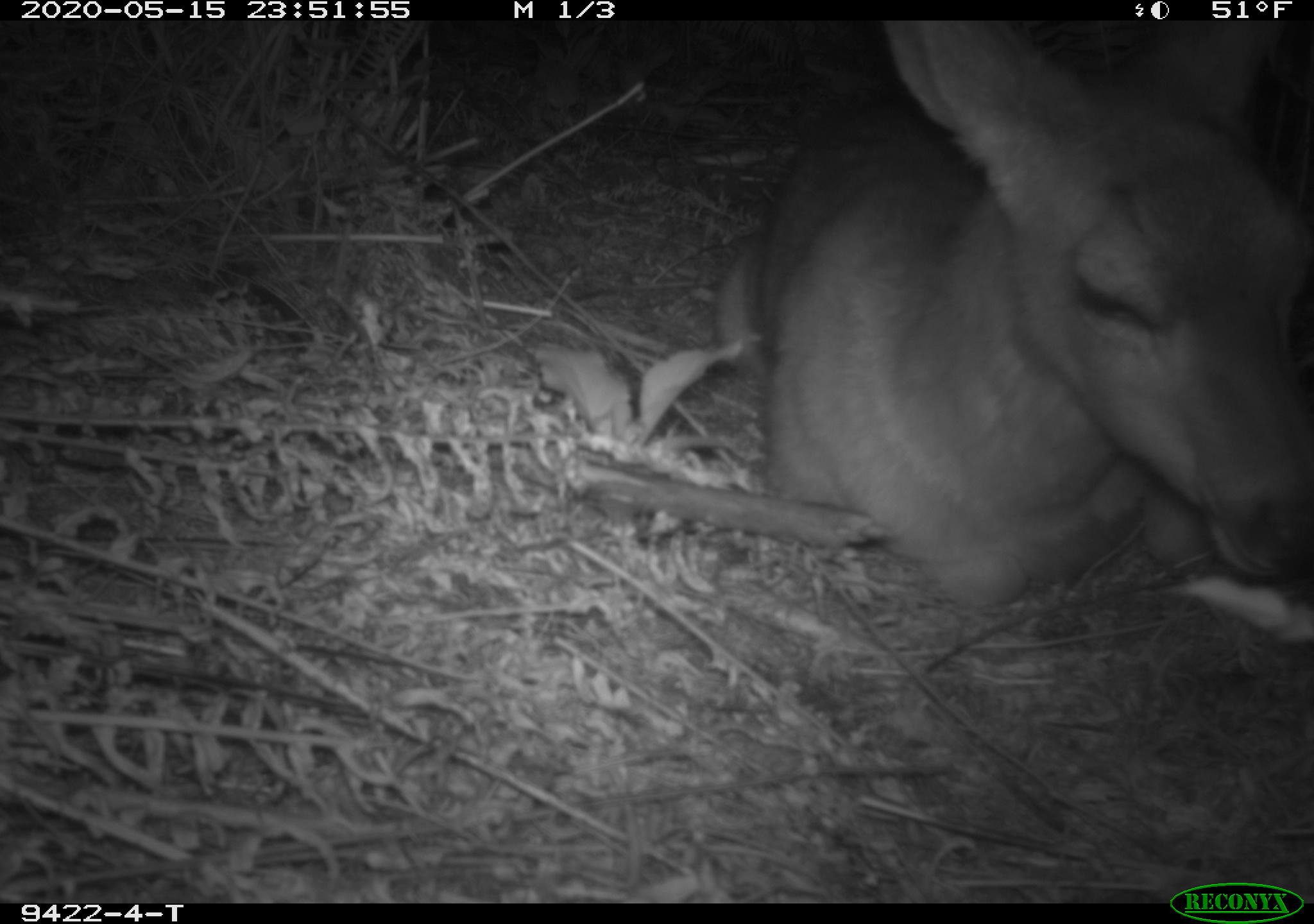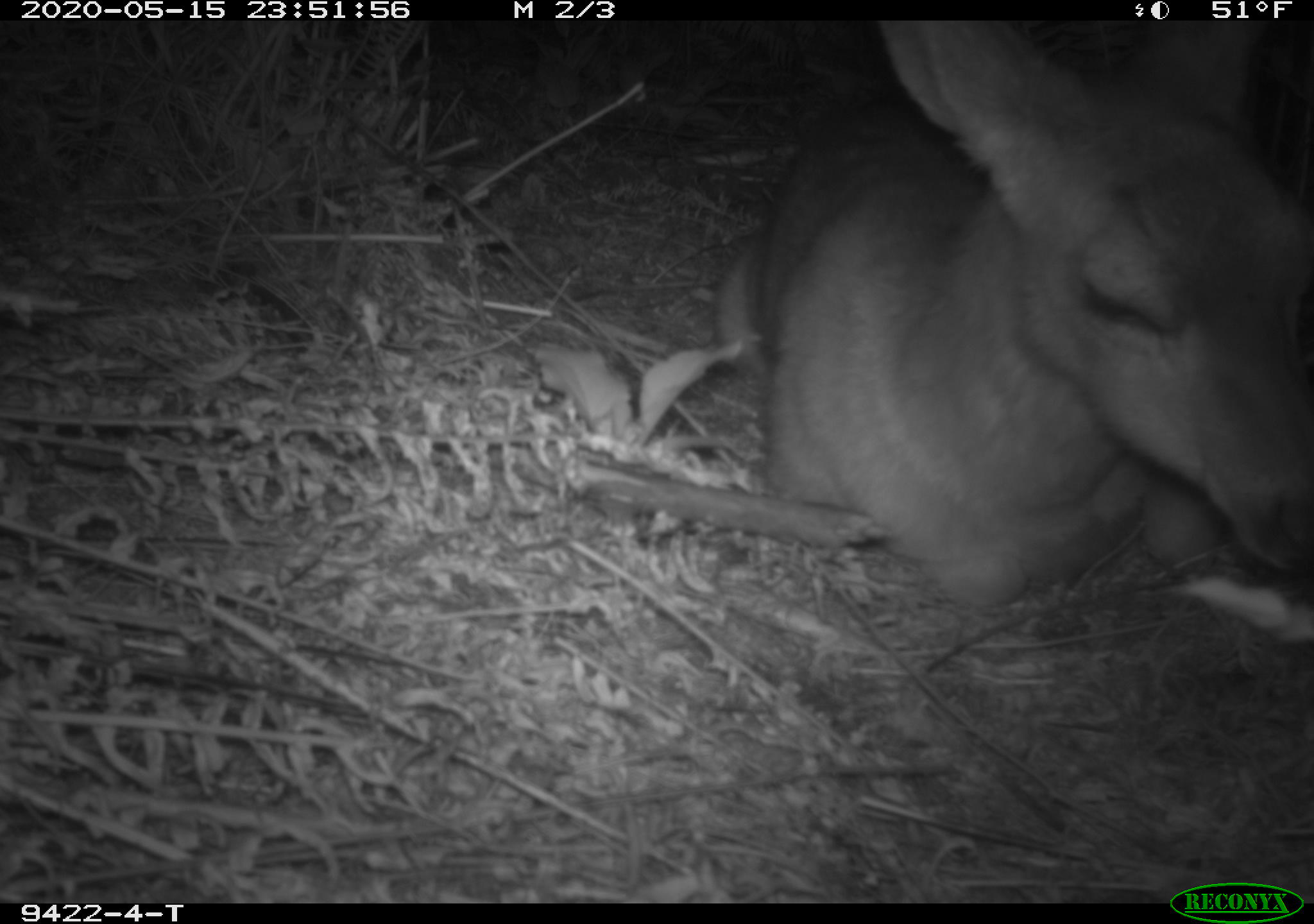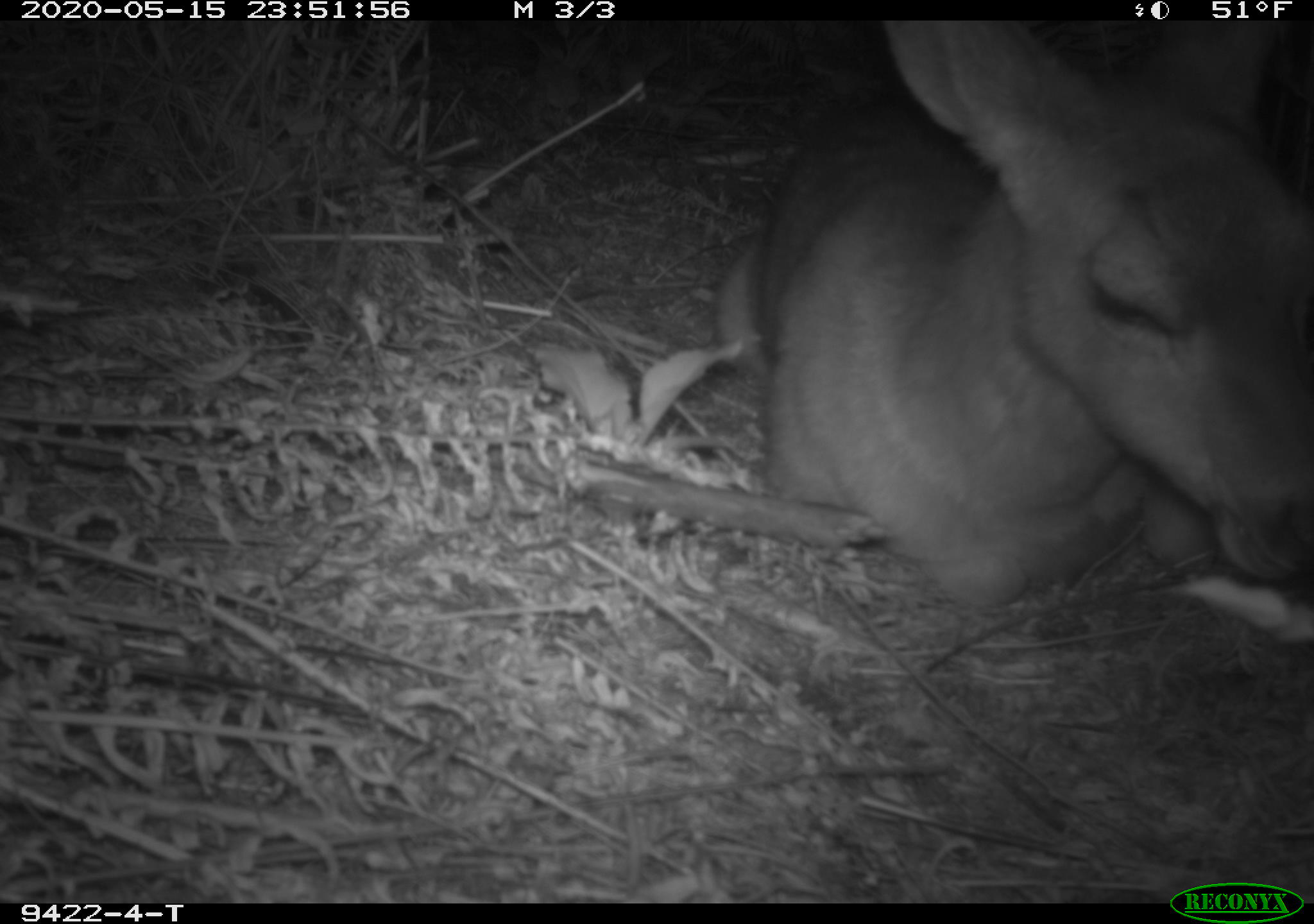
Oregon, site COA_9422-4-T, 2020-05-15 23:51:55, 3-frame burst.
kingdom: Animalia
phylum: Chordata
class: Mammalia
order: Artiodactyla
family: Cervidae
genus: Odocoileus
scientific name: Odocoileus hemionus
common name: black-tailed deer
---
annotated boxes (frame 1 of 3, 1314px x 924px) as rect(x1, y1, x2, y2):
black-tailed deer: rect(698, 22, 1305, 619)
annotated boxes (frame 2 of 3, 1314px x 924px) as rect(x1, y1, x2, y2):
black-tailed deer: rect(698, 28, 1309, 625)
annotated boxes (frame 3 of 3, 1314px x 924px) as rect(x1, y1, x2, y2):
black-tailed deer: rect(698, 22, 1311, 619)